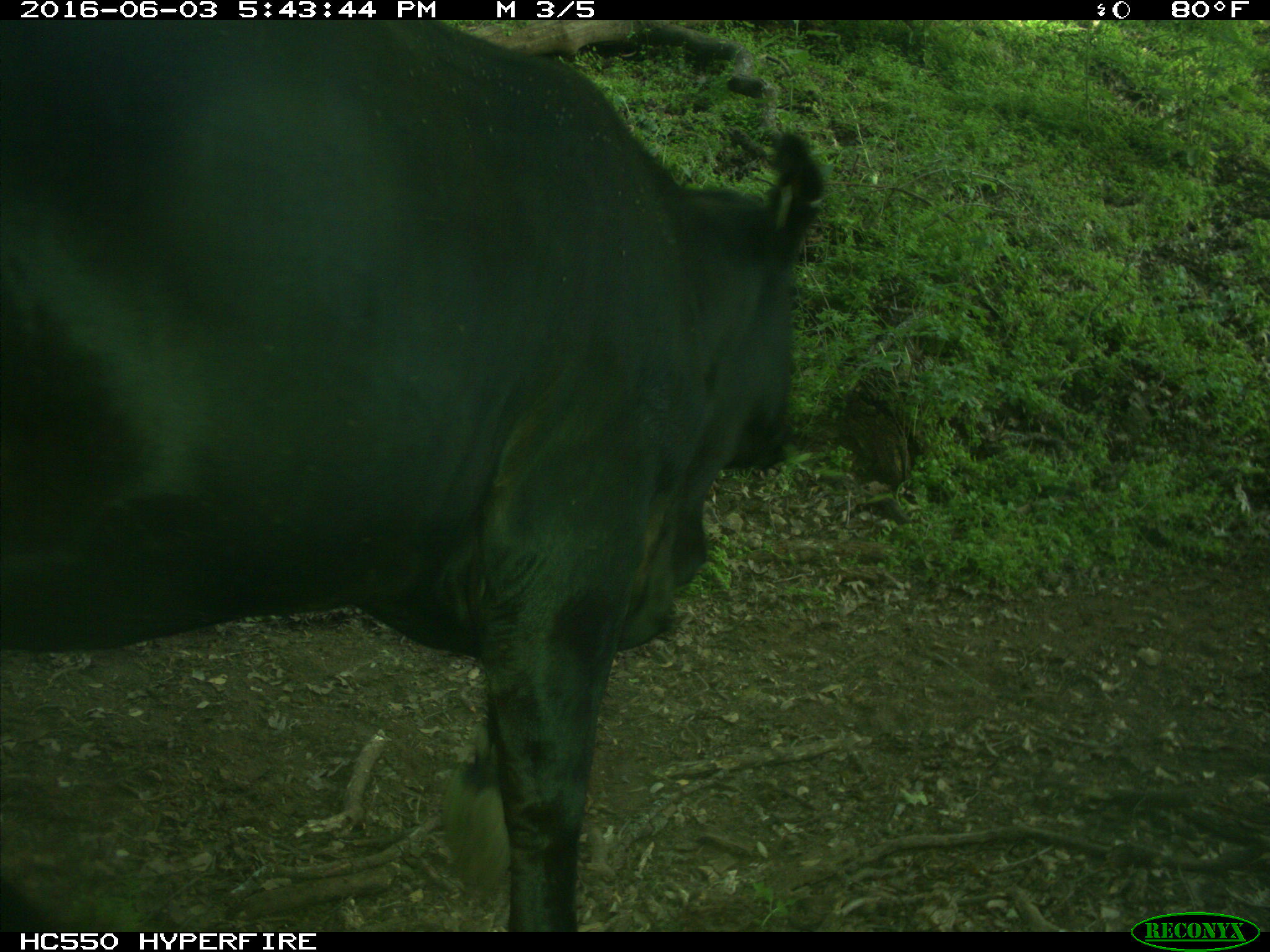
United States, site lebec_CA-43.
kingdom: Animalia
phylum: Chordata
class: Mammalia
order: Artiodactyla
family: Bovidae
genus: Bos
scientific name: Bos taurus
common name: domestic cow